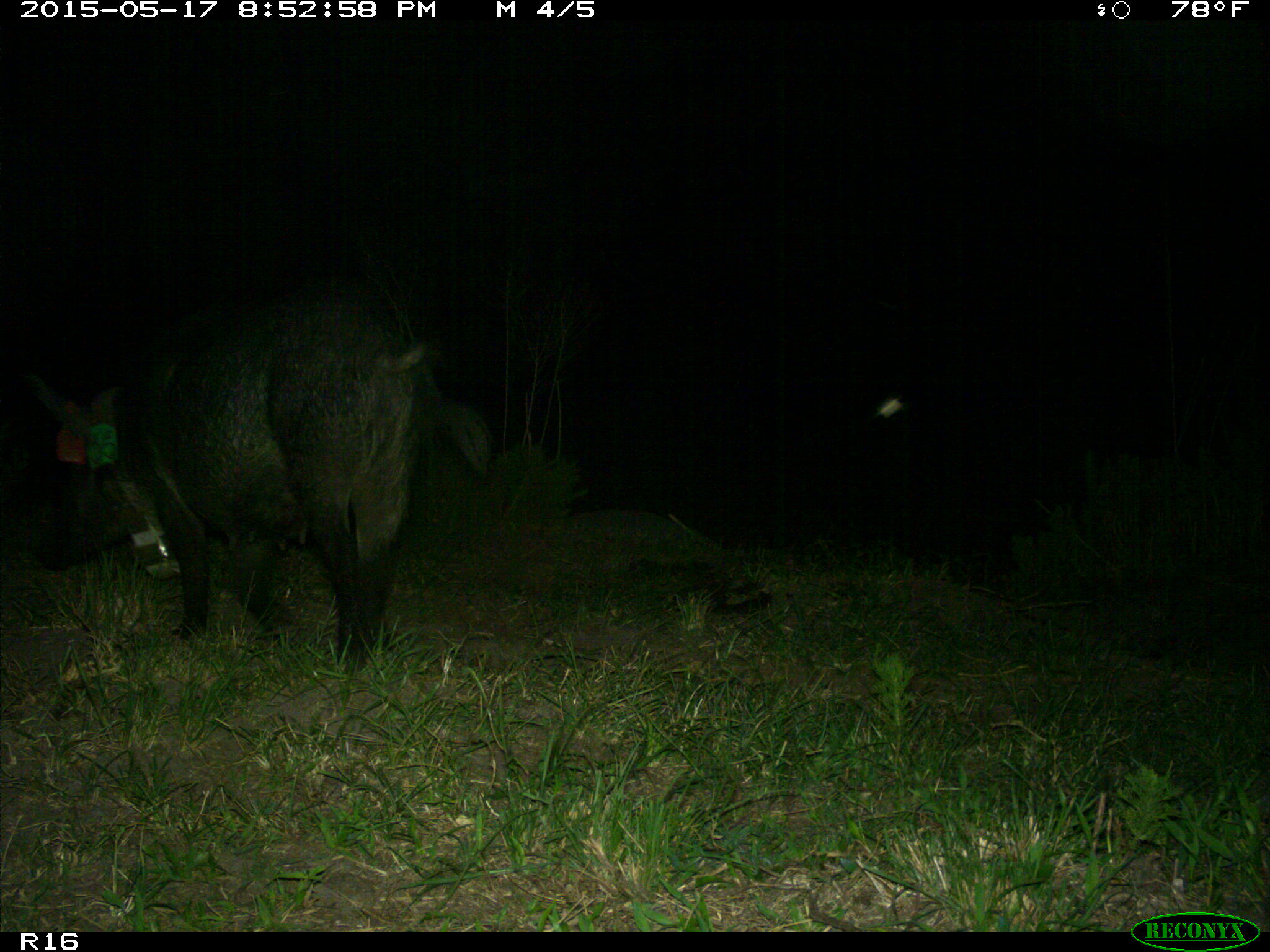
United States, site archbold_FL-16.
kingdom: Animalia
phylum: Chordata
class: Mammalia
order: Artiodactyla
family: Suidae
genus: Sus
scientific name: Sus scrofa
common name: wild boar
Sus scrofa (wild boar).